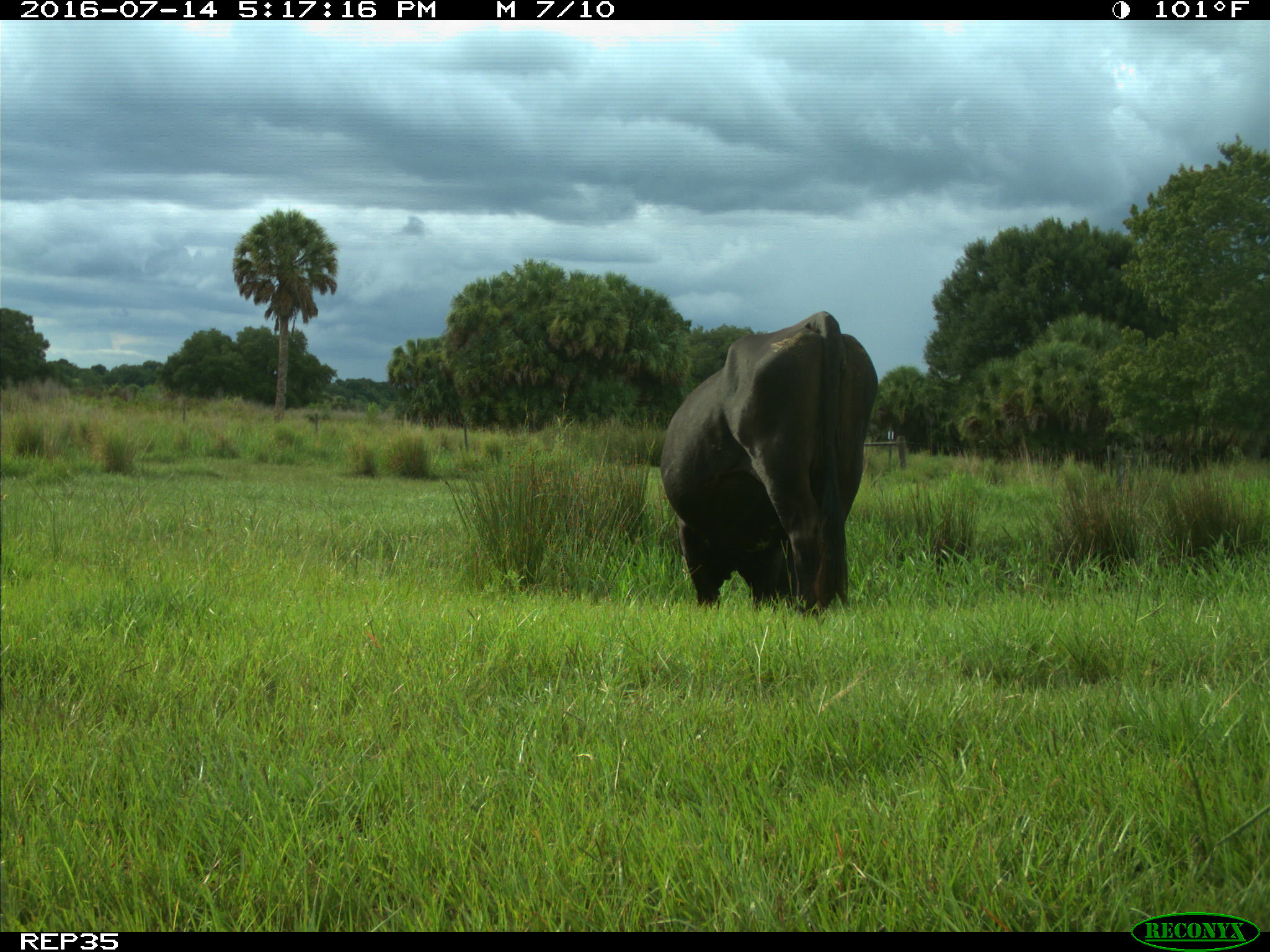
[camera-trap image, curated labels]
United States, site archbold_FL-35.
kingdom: Animalia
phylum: Chordata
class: Mammalia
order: Artiodactyla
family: Bovidae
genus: Bos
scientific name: Bos taurus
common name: domestic cow